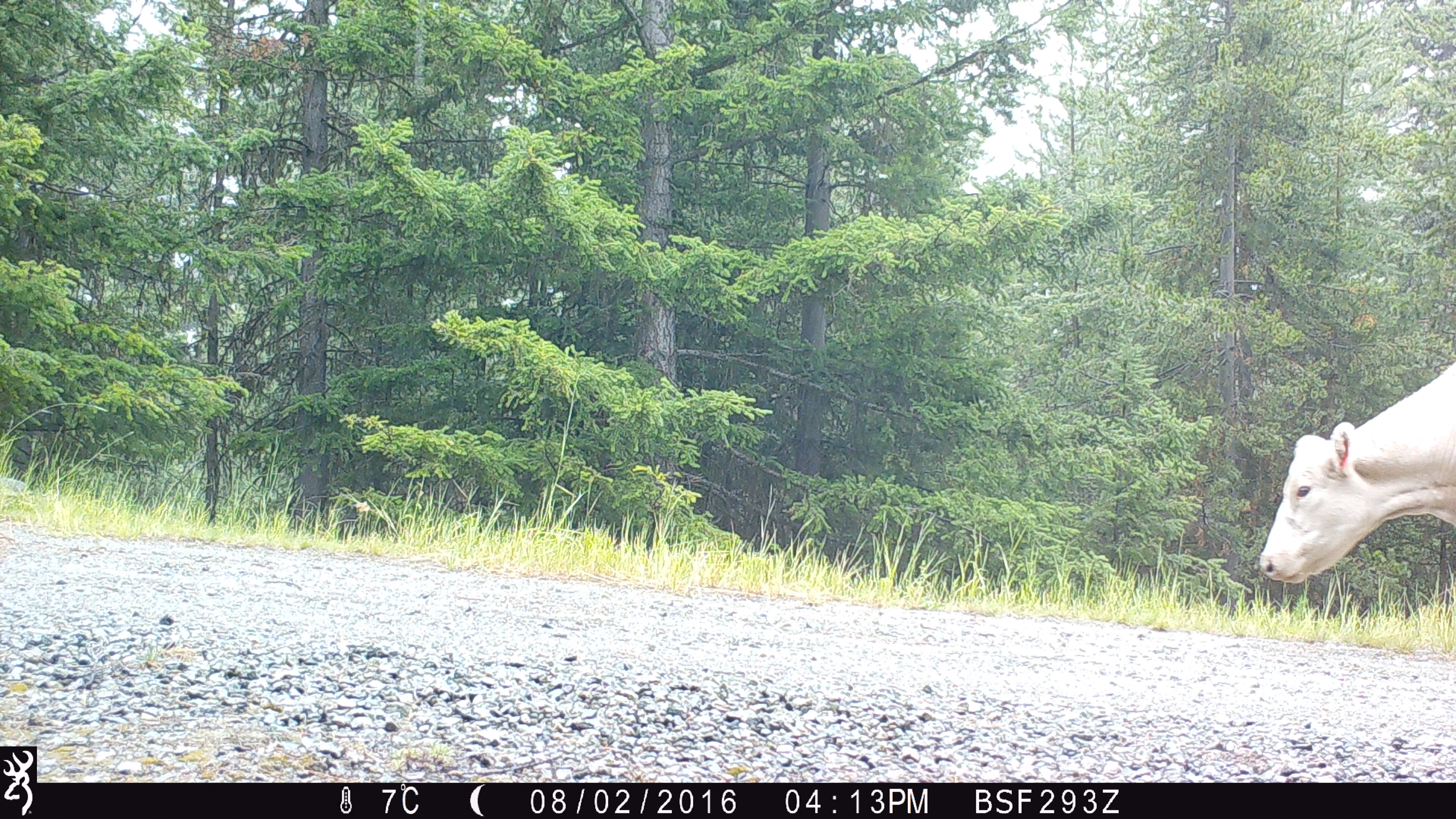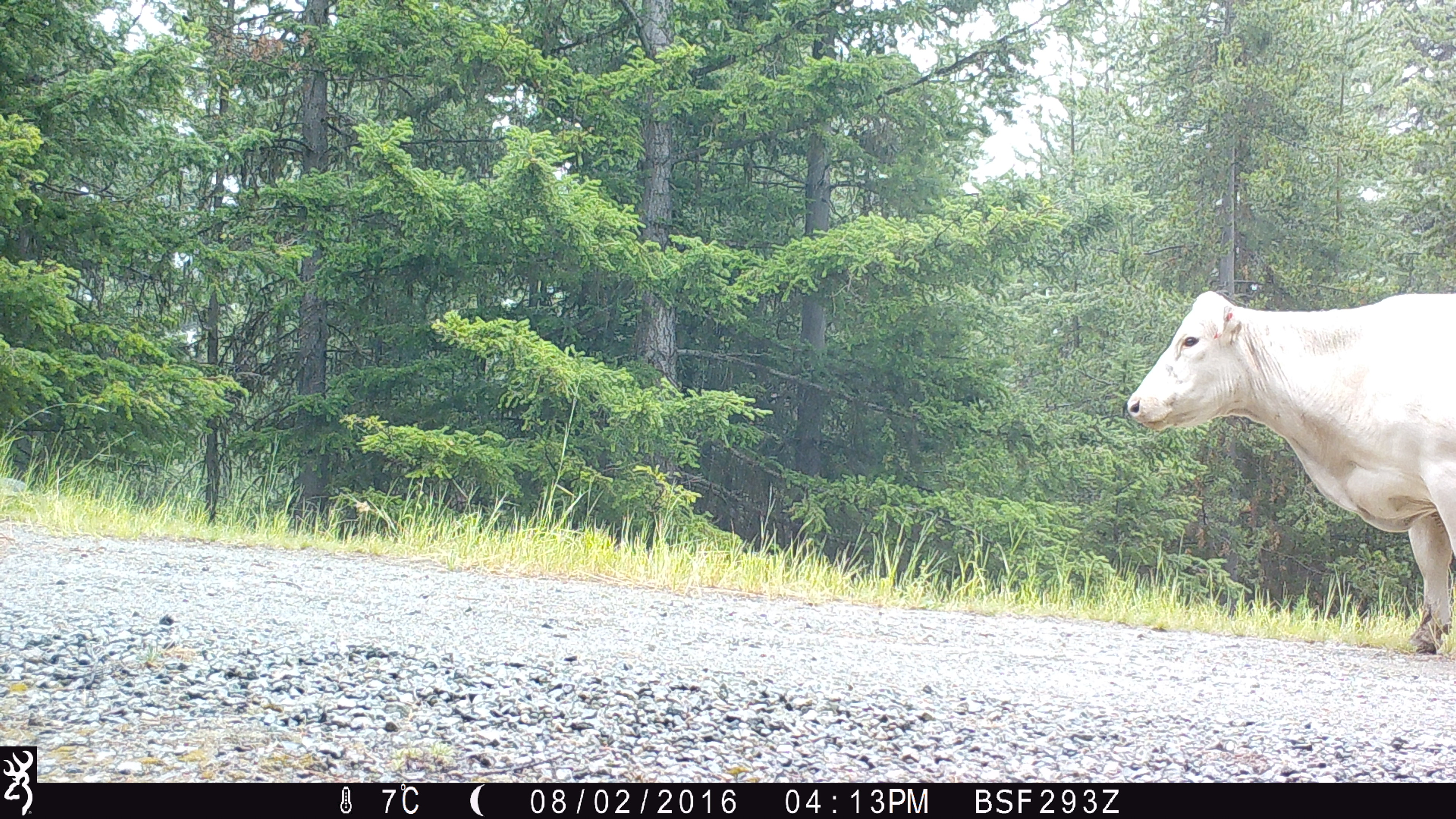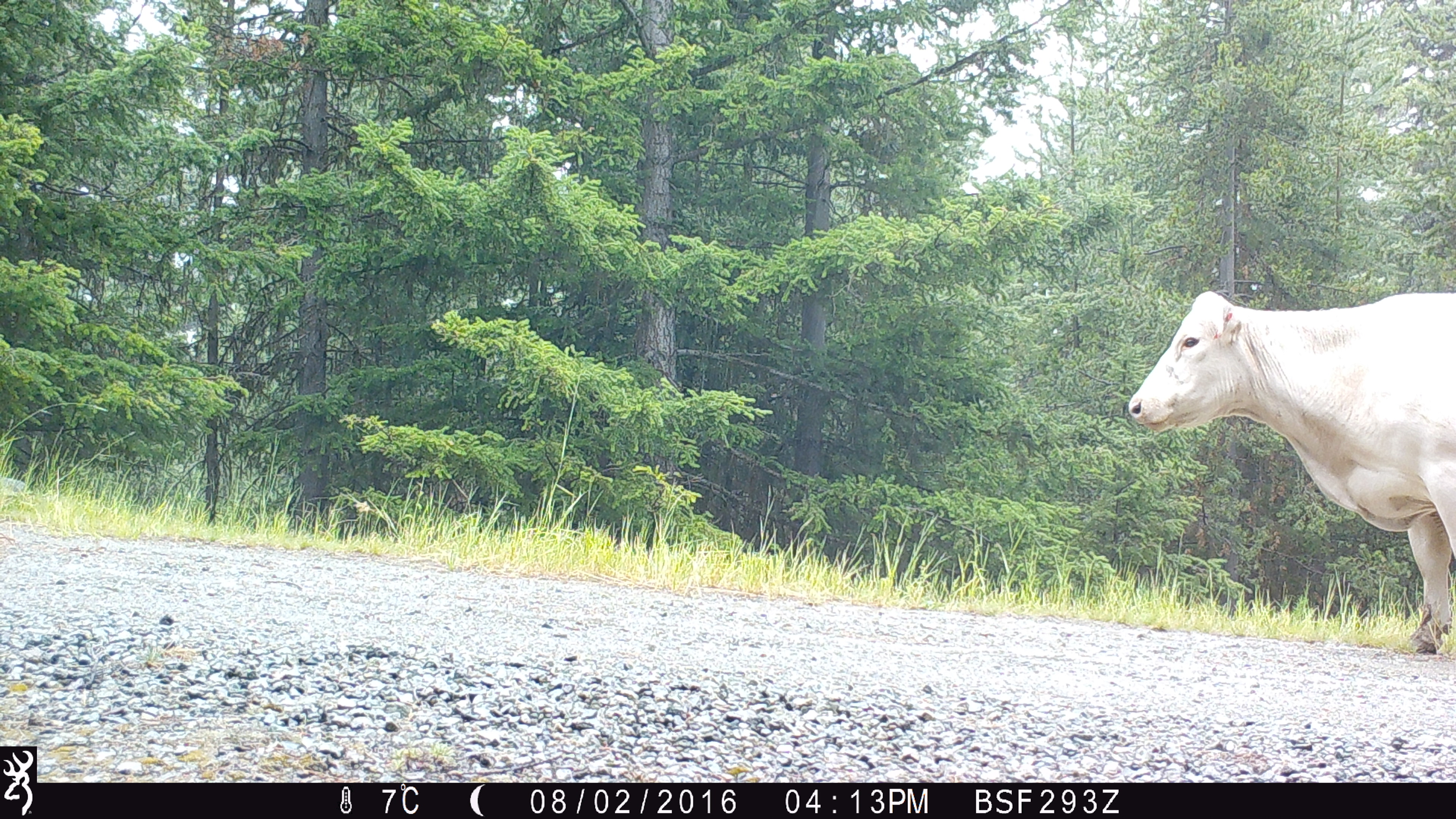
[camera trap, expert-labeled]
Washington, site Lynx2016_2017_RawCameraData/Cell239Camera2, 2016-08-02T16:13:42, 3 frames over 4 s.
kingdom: Animalia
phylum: Chordata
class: Mammalia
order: Artiodactyla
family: Bovidae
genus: Bos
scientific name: Bos taurus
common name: domestic cattle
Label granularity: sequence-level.